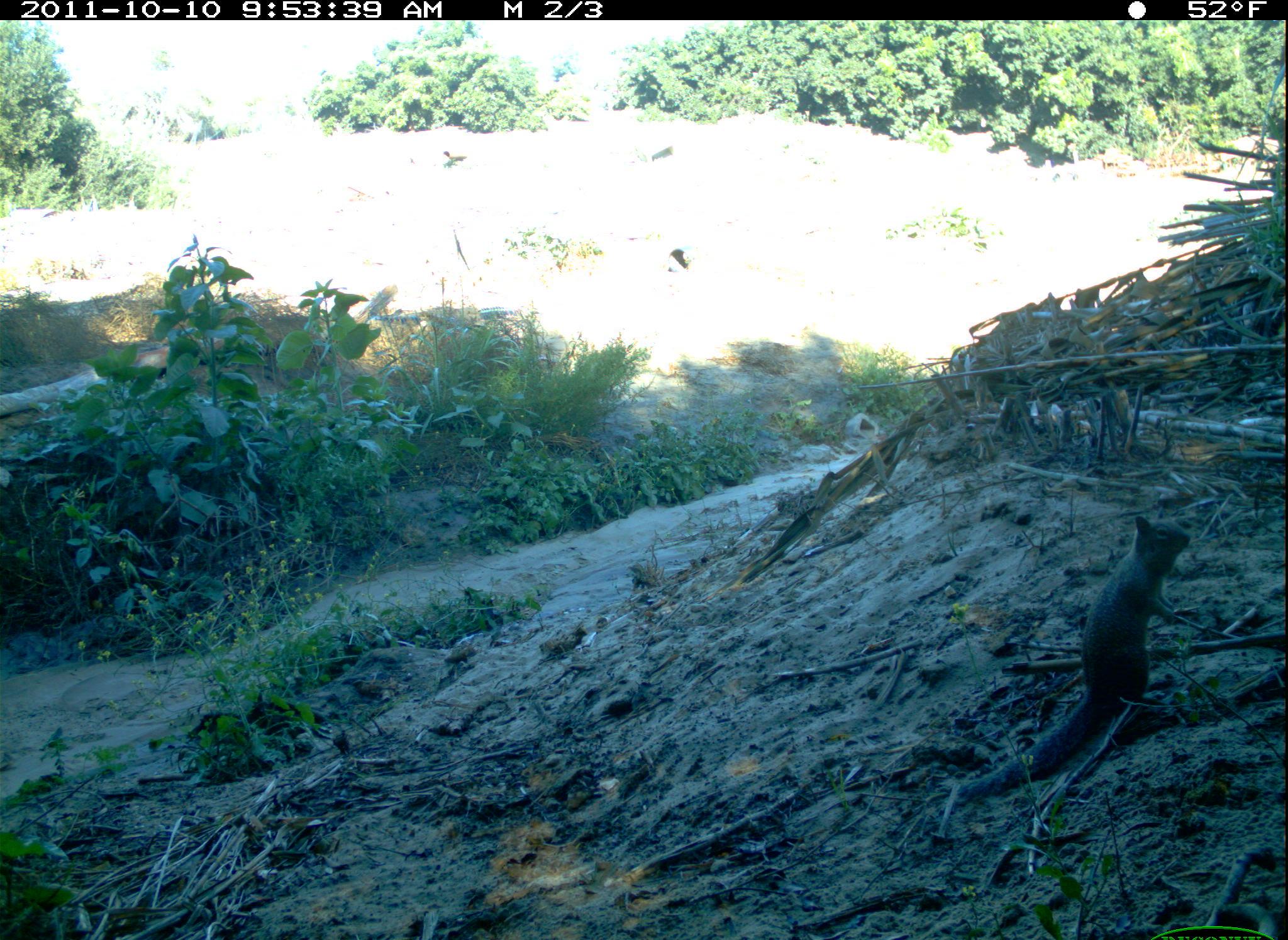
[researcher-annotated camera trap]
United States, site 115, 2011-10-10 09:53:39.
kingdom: Animalia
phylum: Chordata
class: Mammalia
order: Rodentia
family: Sciuridae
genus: Sciurus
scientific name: Sciurus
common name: squirrel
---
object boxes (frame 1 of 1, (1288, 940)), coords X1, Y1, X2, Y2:
squirrel: 916, 498, 1216, 804